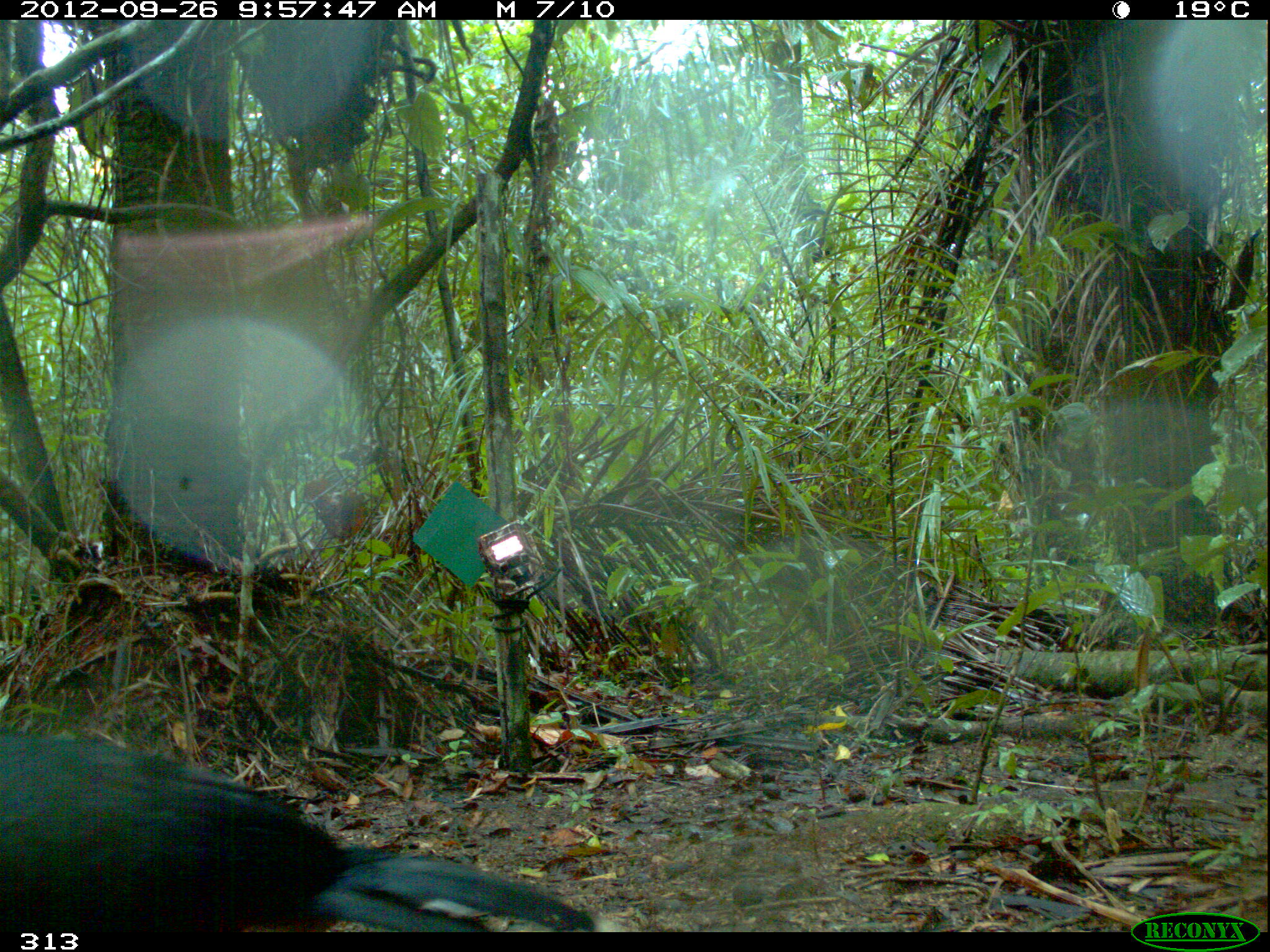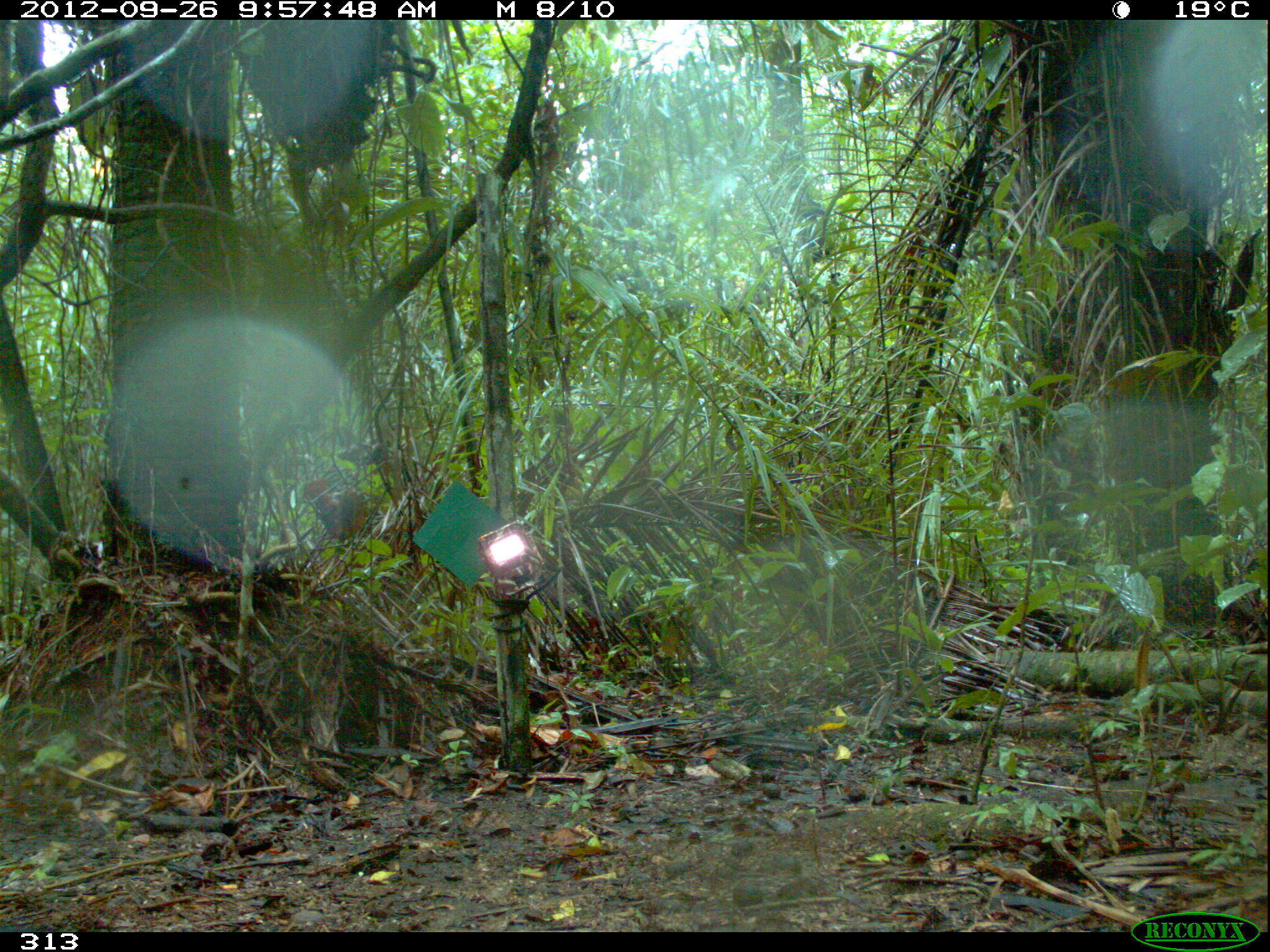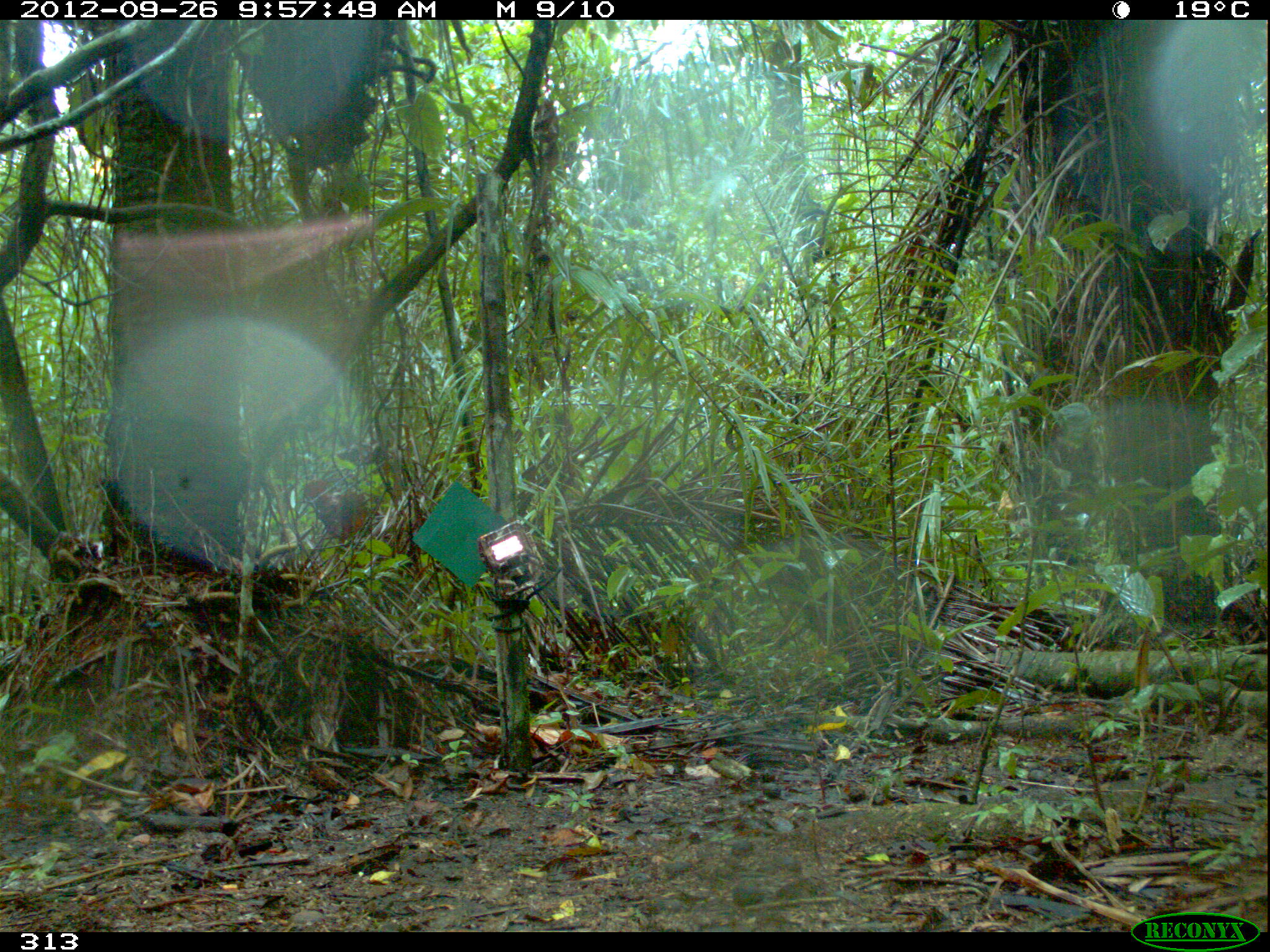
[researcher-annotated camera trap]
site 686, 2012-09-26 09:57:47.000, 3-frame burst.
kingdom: Animalia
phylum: Chordata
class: Aves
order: Galliformes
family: Cracidae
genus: Mitu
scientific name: Mitu tuberosum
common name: razor-billed curassow